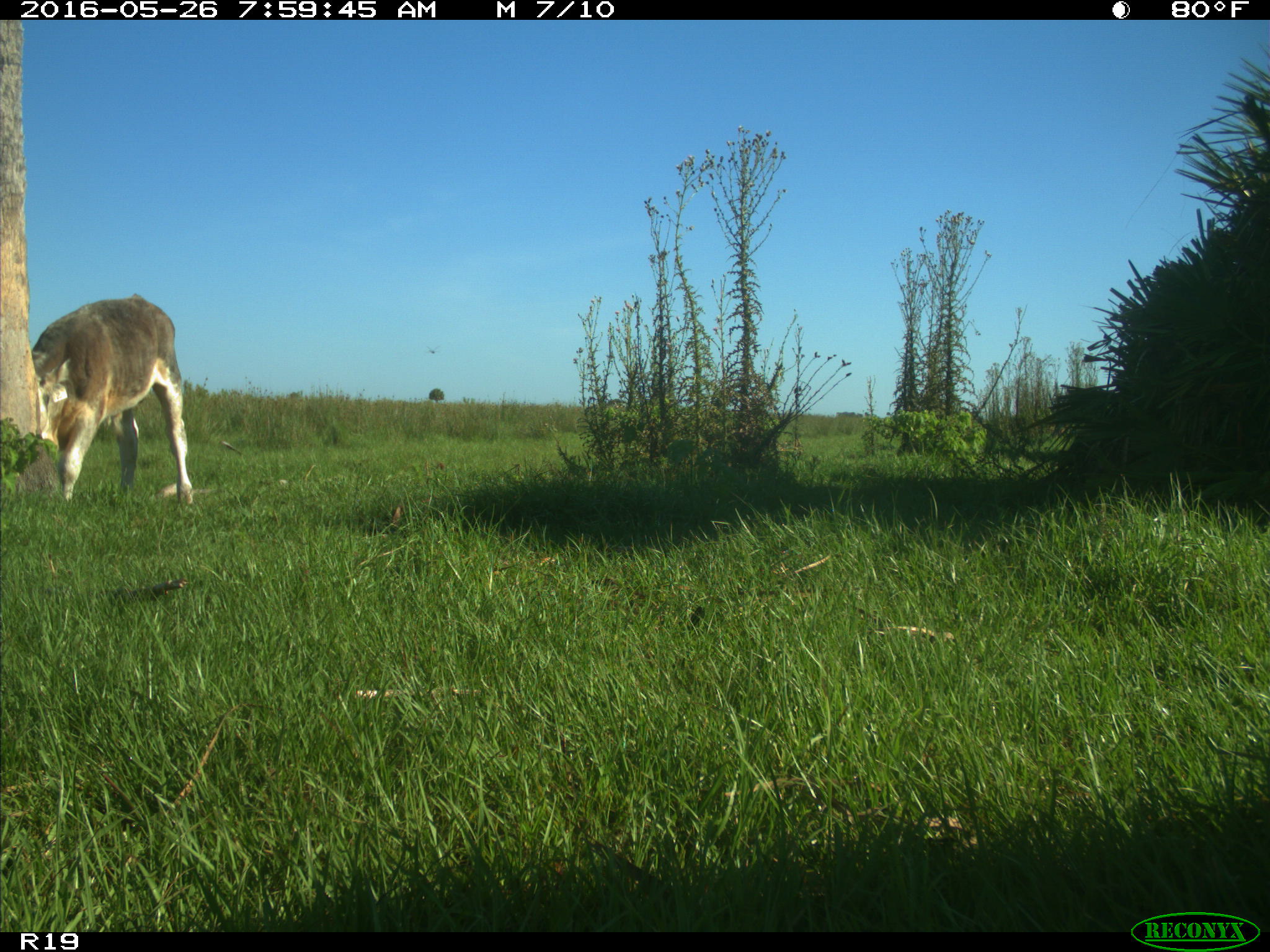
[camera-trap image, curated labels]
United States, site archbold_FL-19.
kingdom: Animalia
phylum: Chordata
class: Mammalia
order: Artiodactyla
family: Bovidae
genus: Bos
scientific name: Bos taurus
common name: domestic cow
Bos taurus (domestic cow).